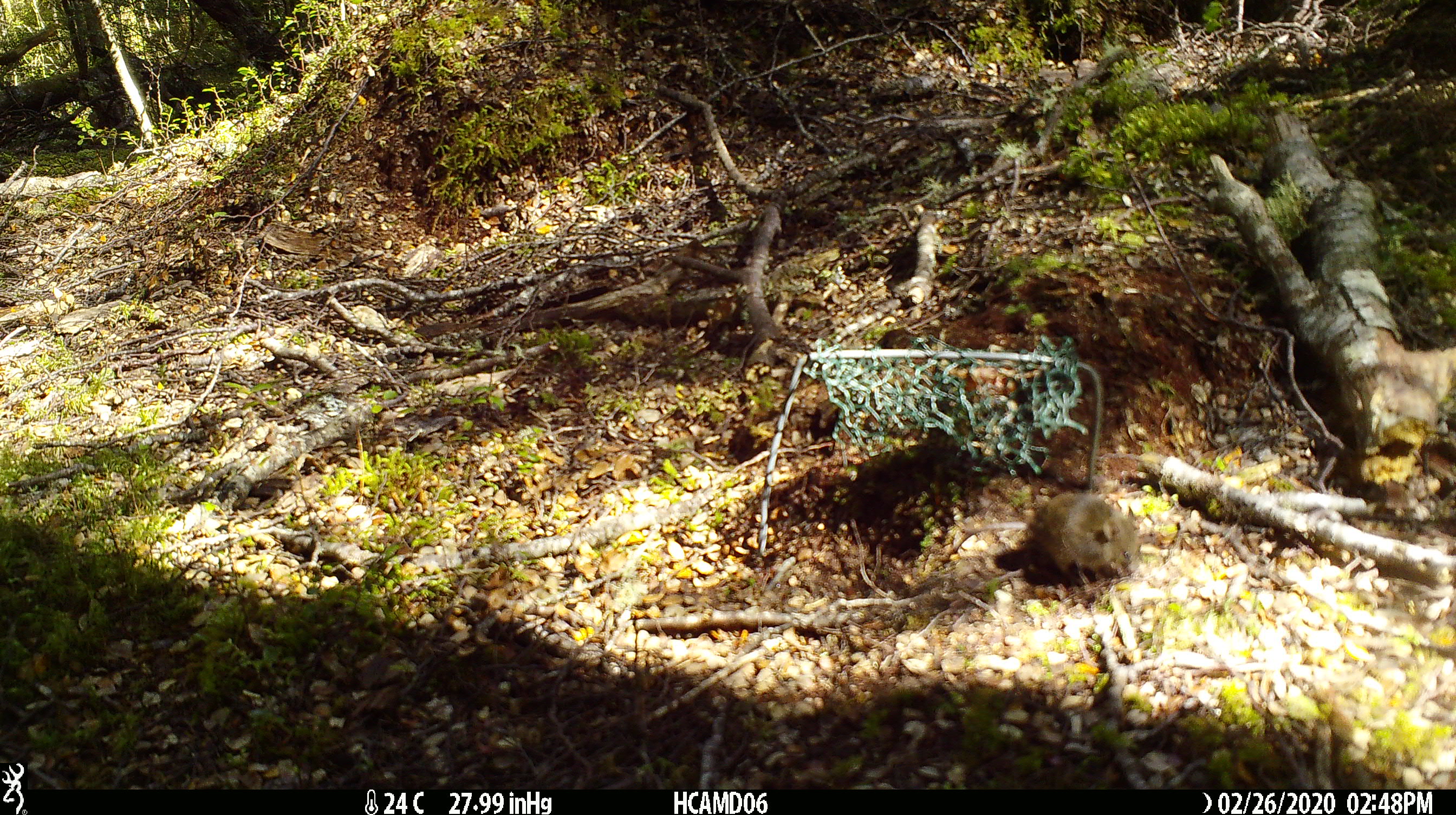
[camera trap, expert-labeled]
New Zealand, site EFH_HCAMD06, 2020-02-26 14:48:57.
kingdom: Animalia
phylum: Chordata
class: Mammalia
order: Rodentia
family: Muridae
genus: Mus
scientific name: Mus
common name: mouse